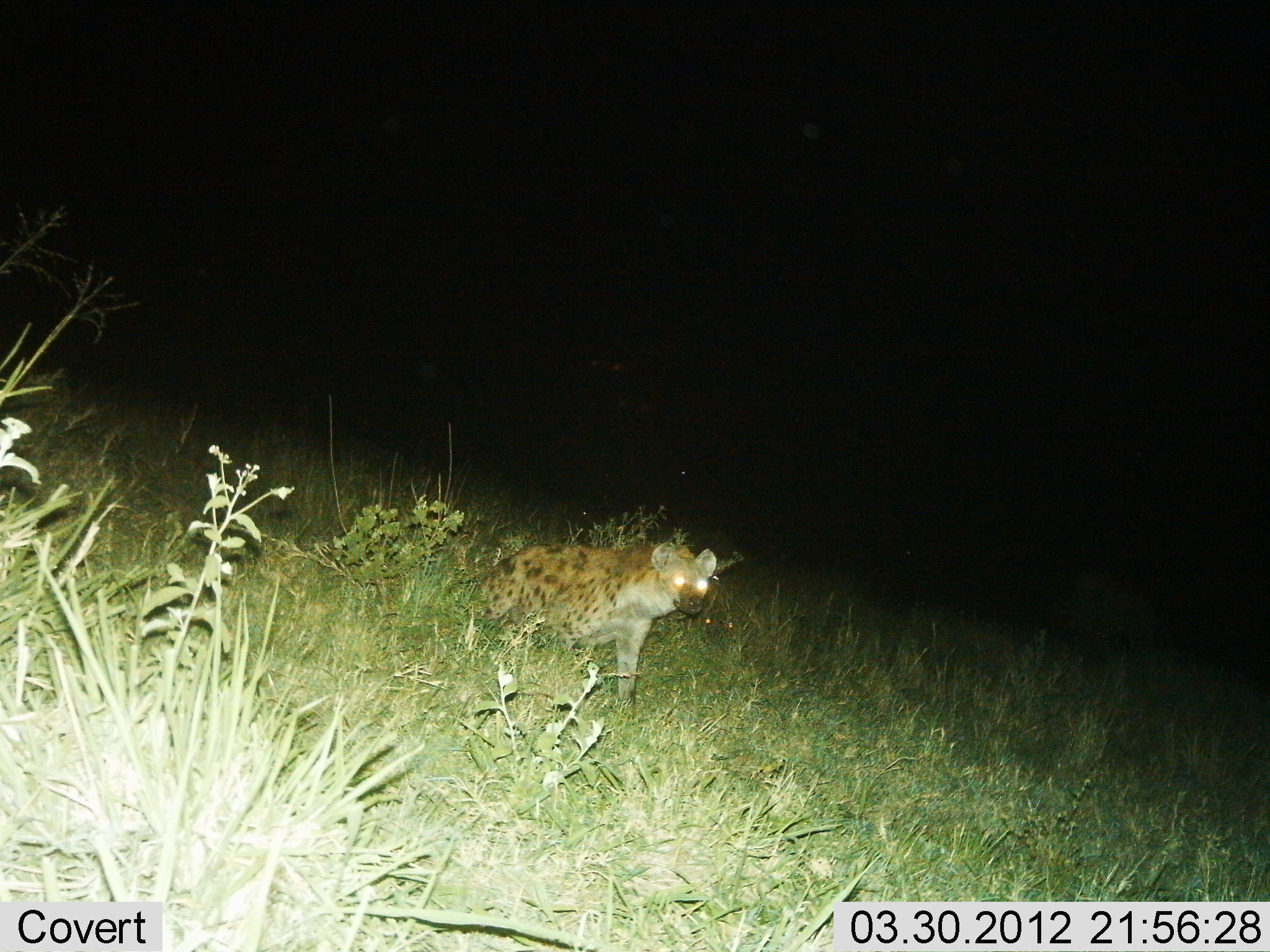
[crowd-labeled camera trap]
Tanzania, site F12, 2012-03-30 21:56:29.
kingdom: Animalia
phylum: Chordata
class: Mammalia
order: Carnivora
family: Hyaenidae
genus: Crocuta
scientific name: Crocuta crocuta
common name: spotted hyena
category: hyenaspotted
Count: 1.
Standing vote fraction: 35%.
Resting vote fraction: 6%.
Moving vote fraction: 59%.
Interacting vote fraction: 0%.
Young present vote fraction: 0%.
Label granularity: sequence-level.